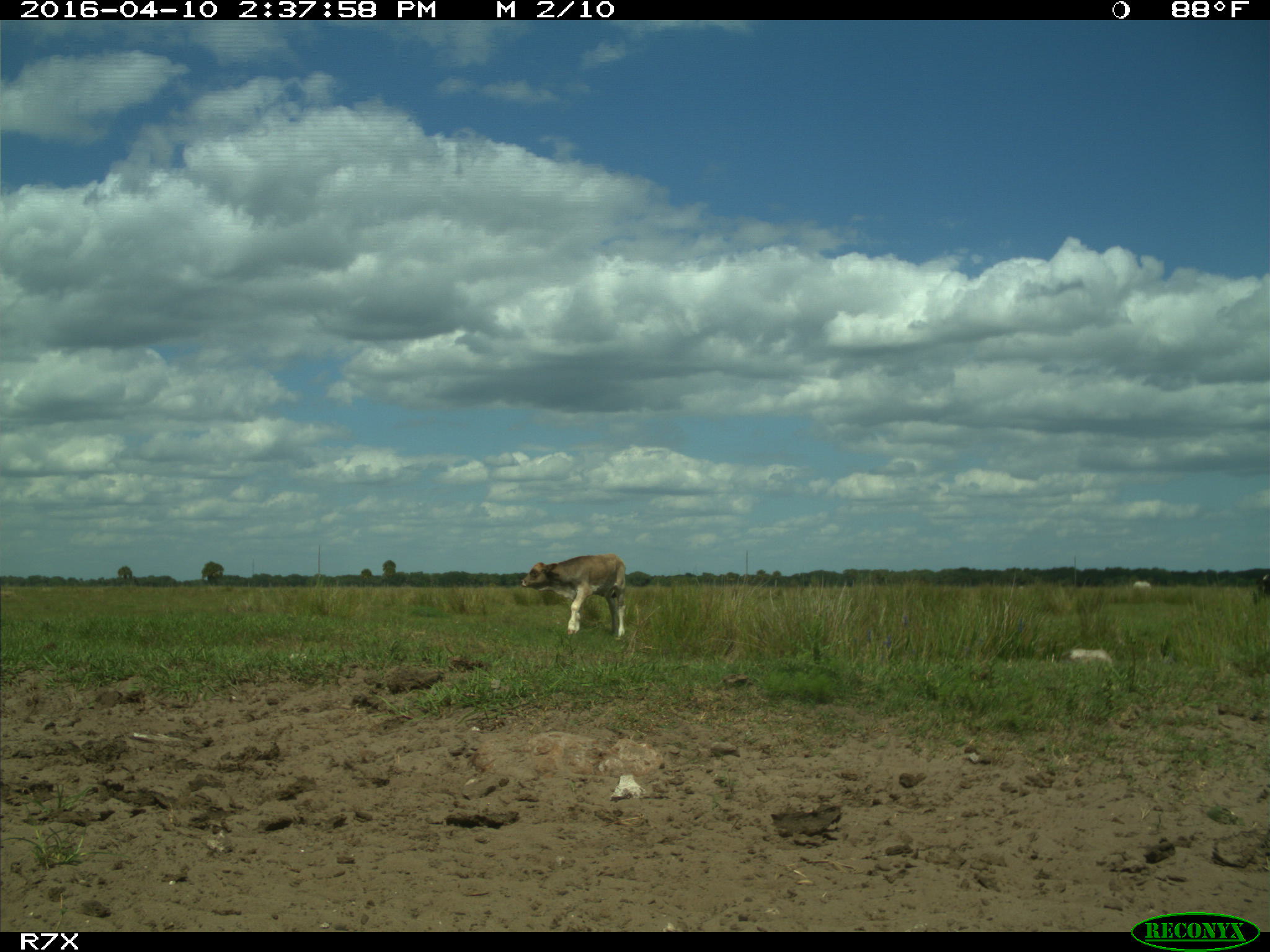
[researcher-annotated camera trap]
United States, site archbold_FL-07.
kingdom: Animalia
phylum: Chordata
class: Mammalia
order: Artiodactyla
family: Bovidae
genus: Bos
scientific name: Bos taurus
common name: domestic cow